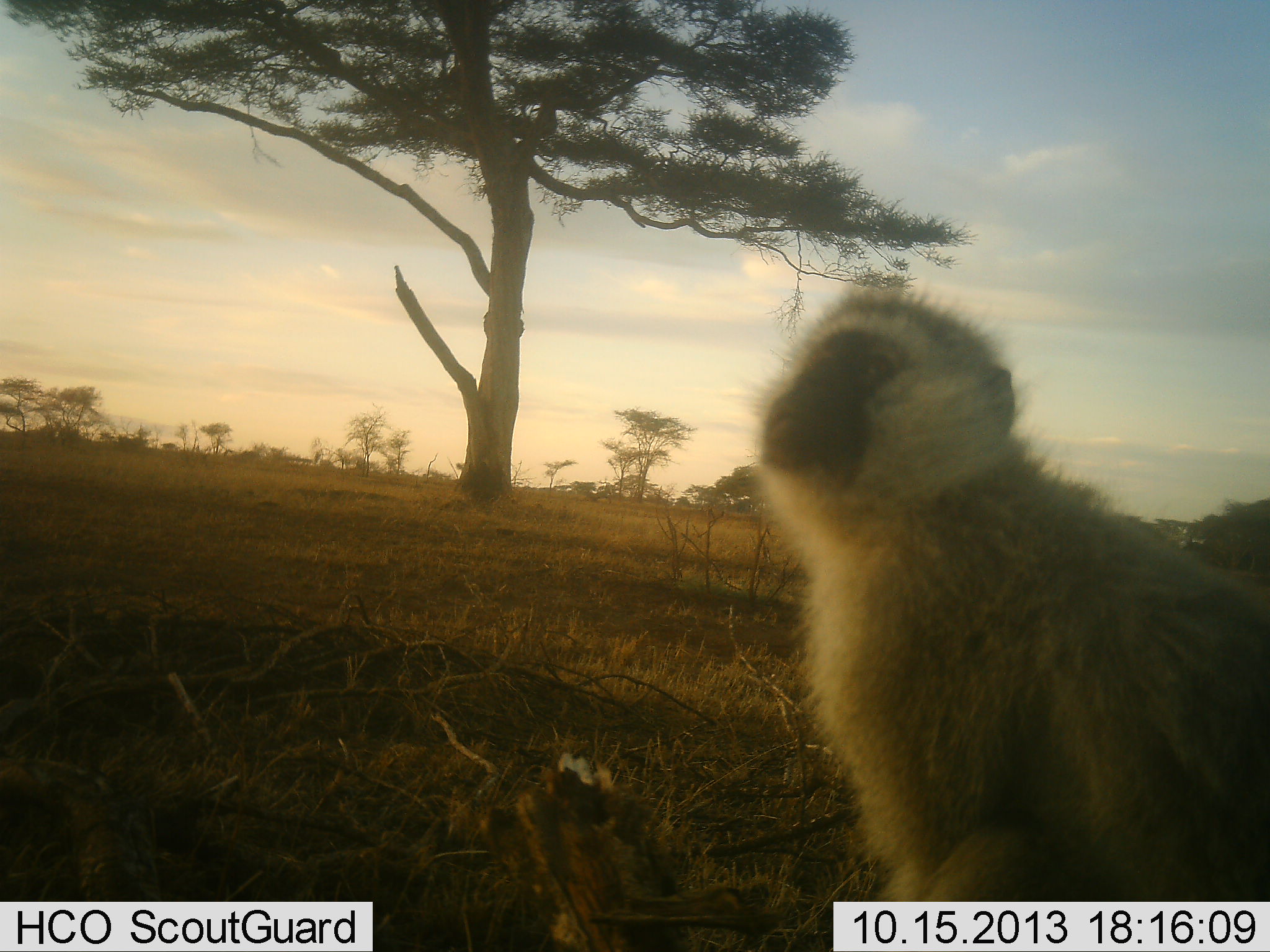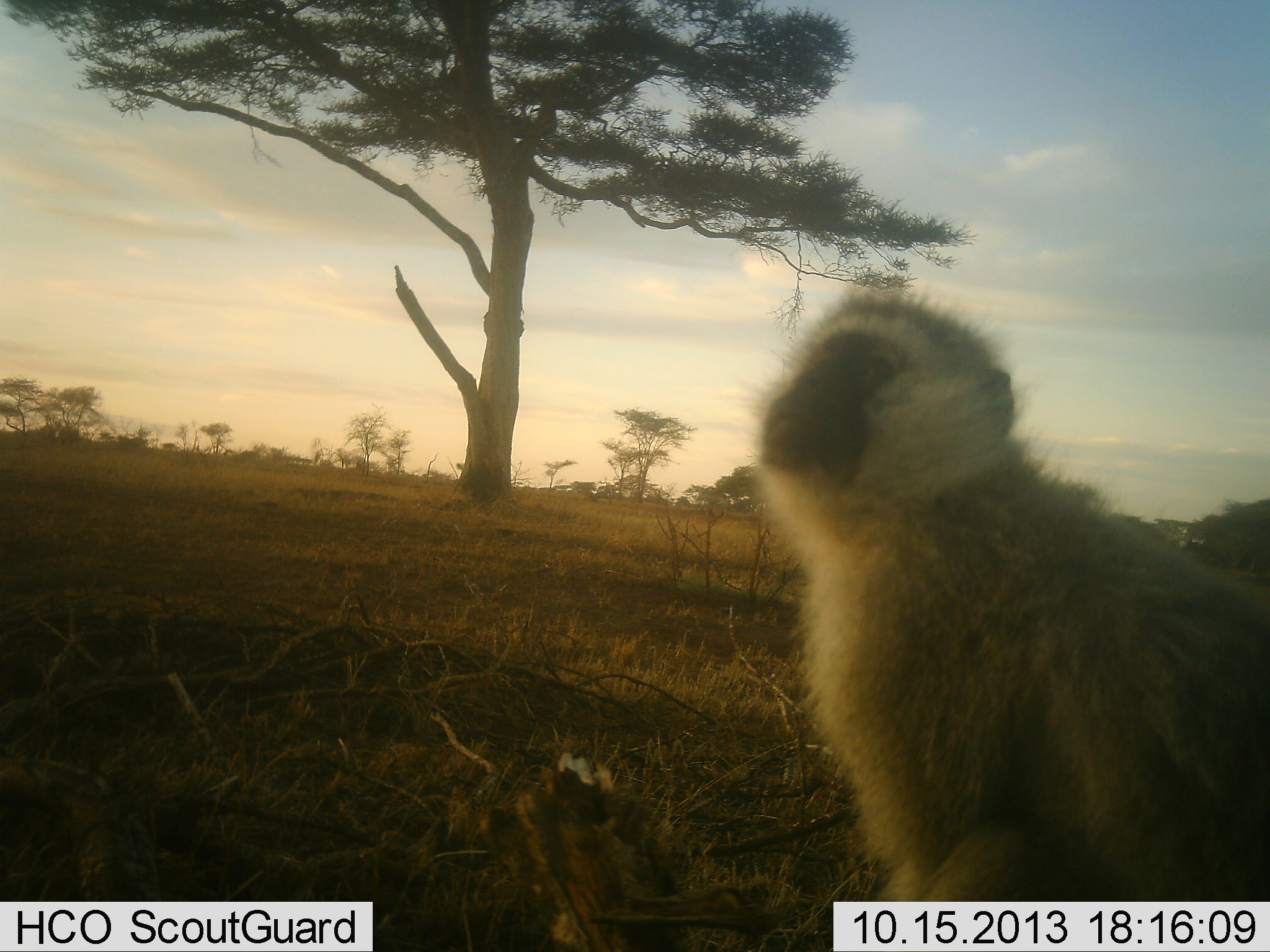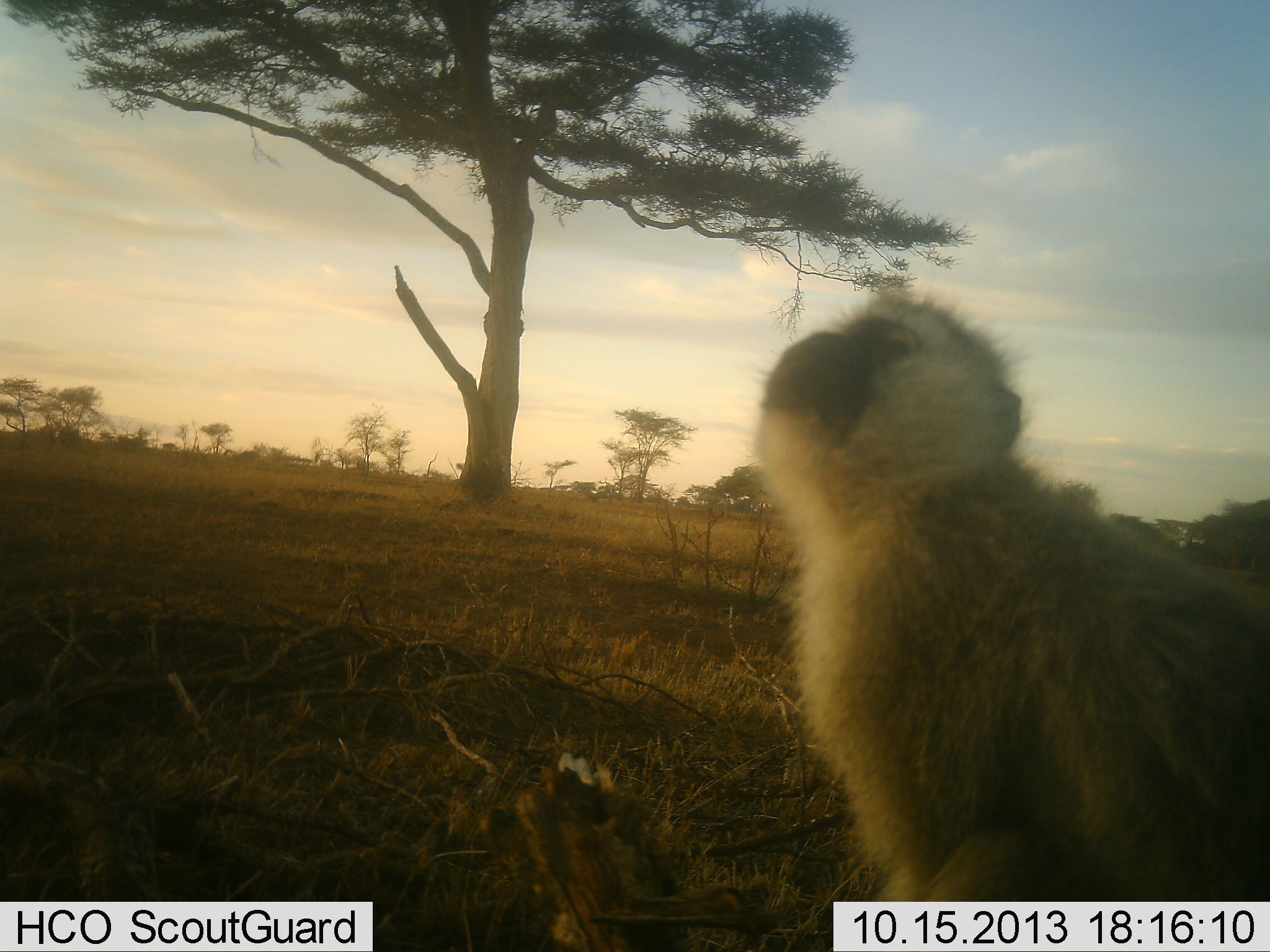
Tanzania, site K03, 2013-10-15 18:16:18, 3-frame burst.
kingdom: Animalia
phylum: Chordata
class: Mammalia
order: Primates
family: Cercopithecidae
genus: Chlorocebus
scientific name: Chlorocebus pygerythrus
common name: vervet monkey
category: monkeyvervet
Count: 1.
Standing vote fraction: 60%.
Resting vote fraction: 40%.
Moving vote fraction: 0%.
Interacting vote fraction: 0%.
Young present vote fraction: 0%.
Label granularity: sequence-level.